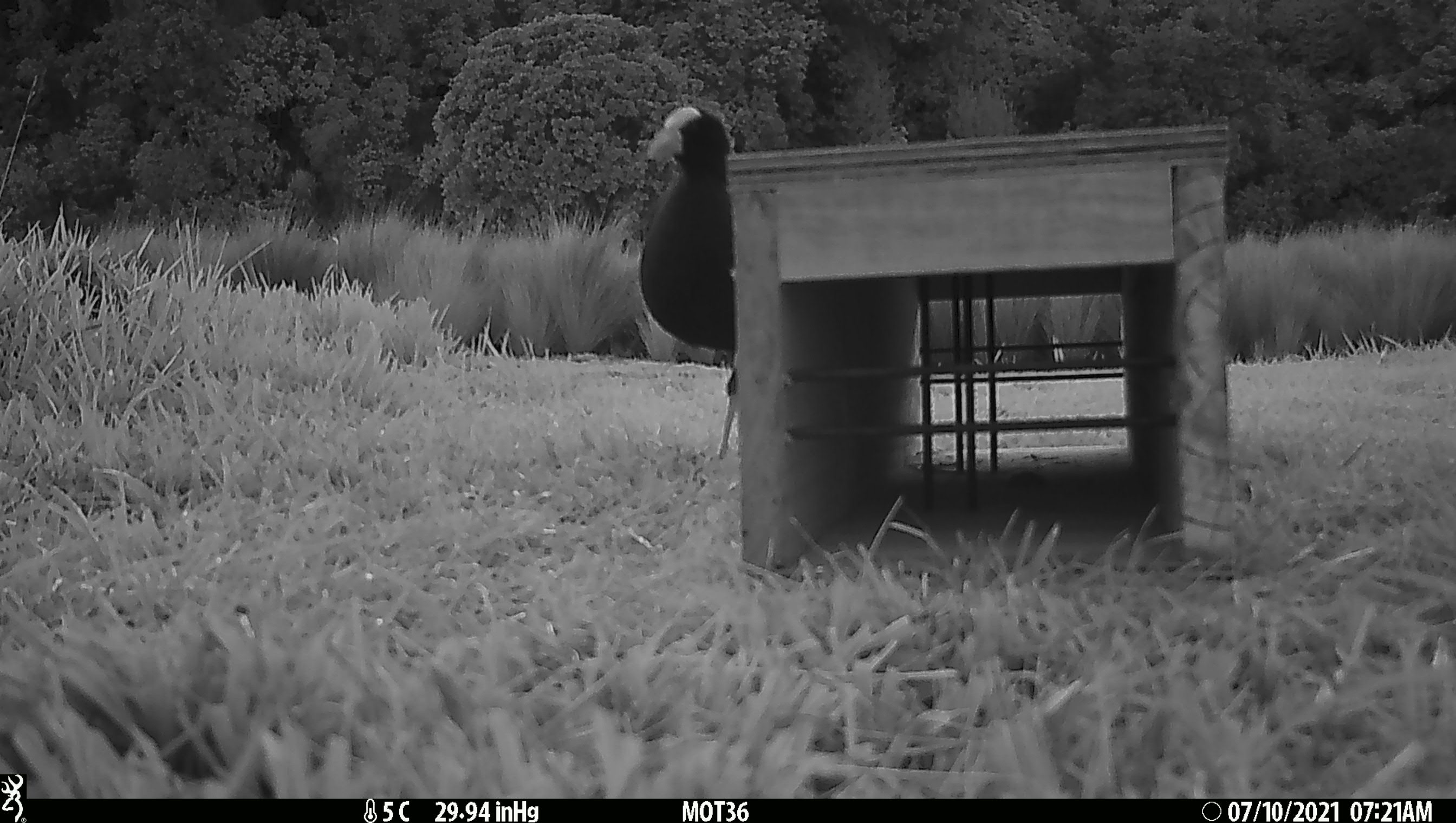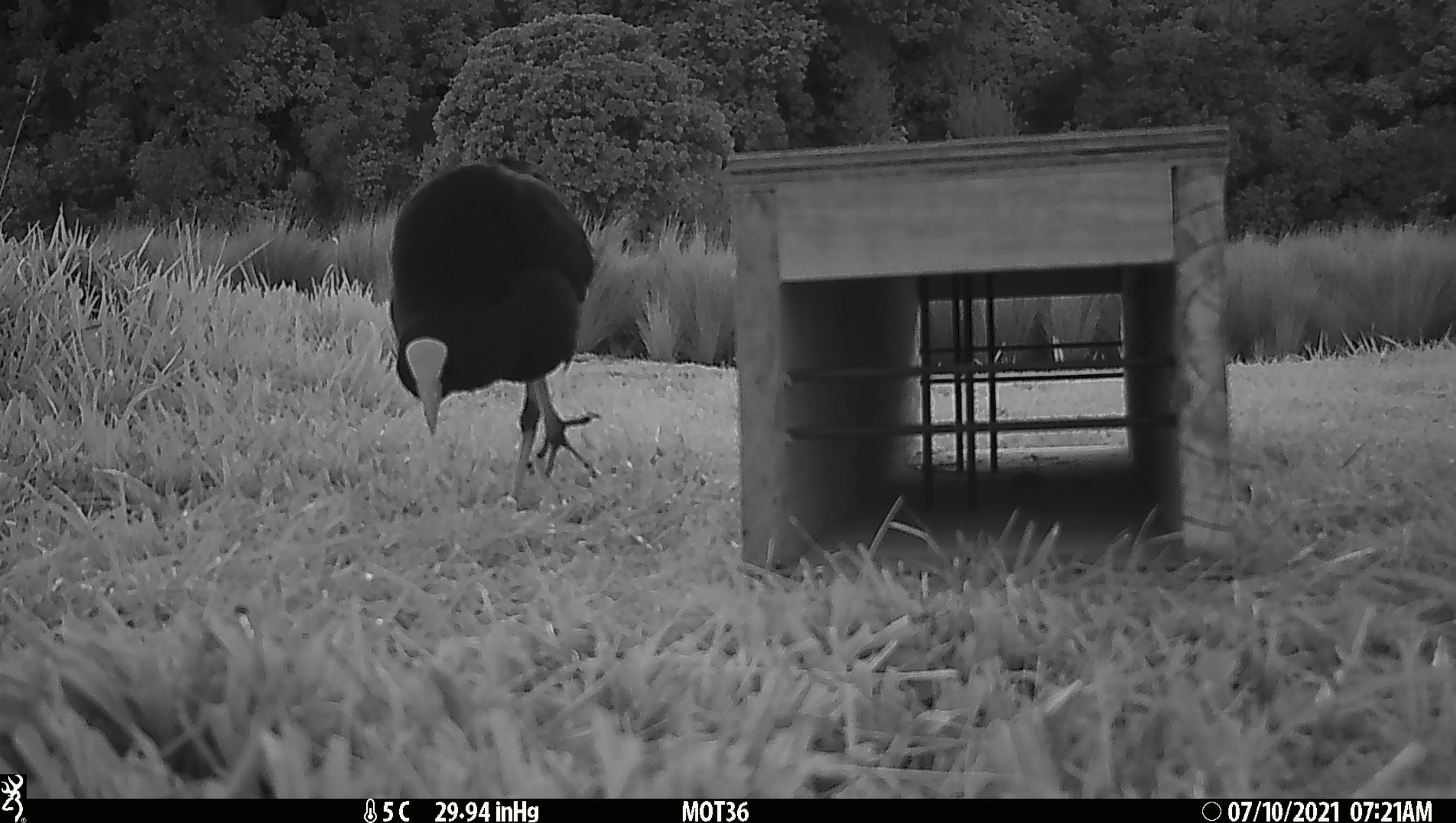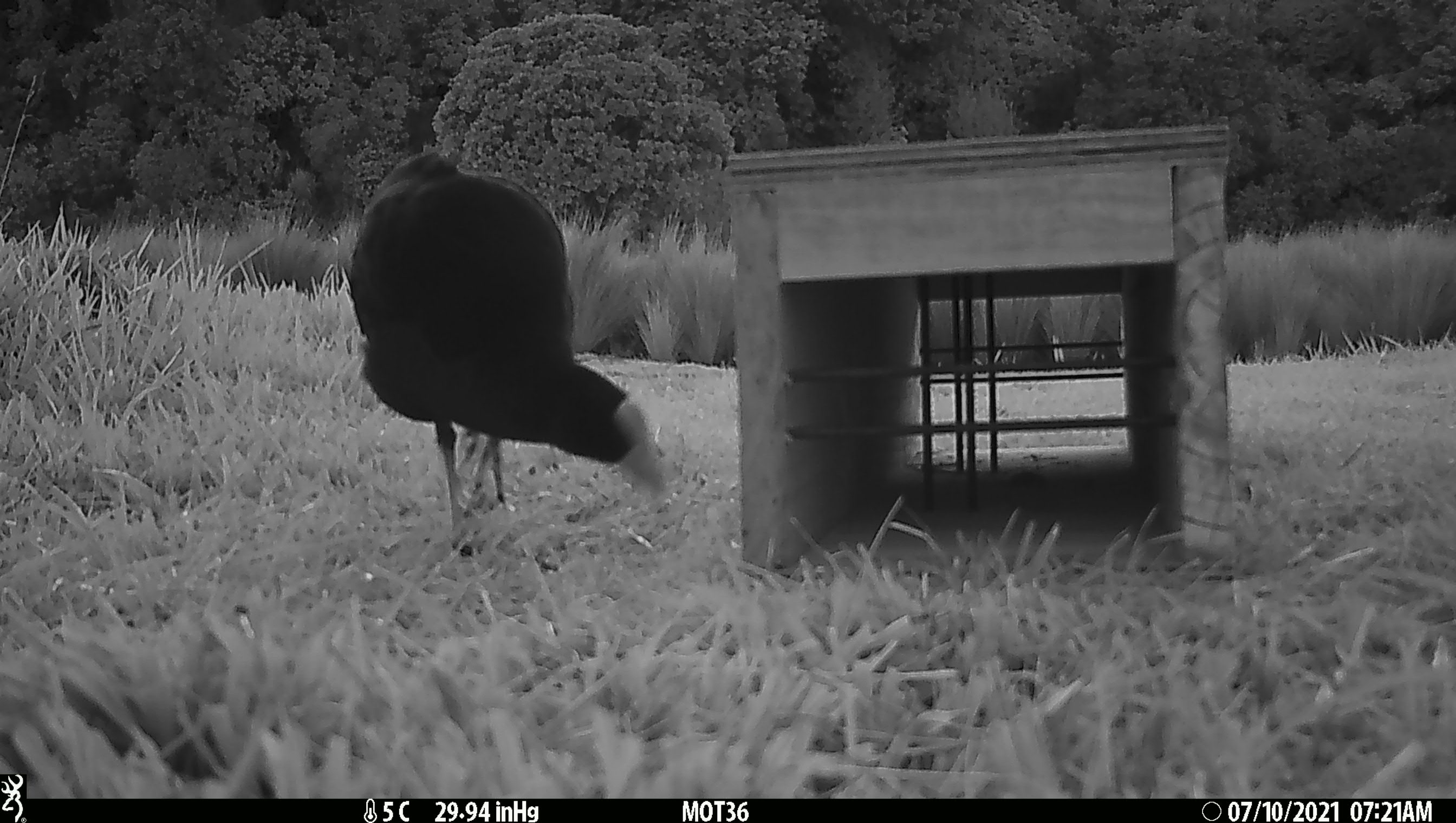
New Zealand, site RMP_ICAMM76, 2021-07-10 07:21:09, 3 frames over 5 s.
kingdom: Animalia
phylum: Chordata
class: Aves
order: Gruiformes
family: Rallidae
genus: Porphyrio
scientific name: Porphyrio melanotus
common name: australasian swamphen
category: pukeko